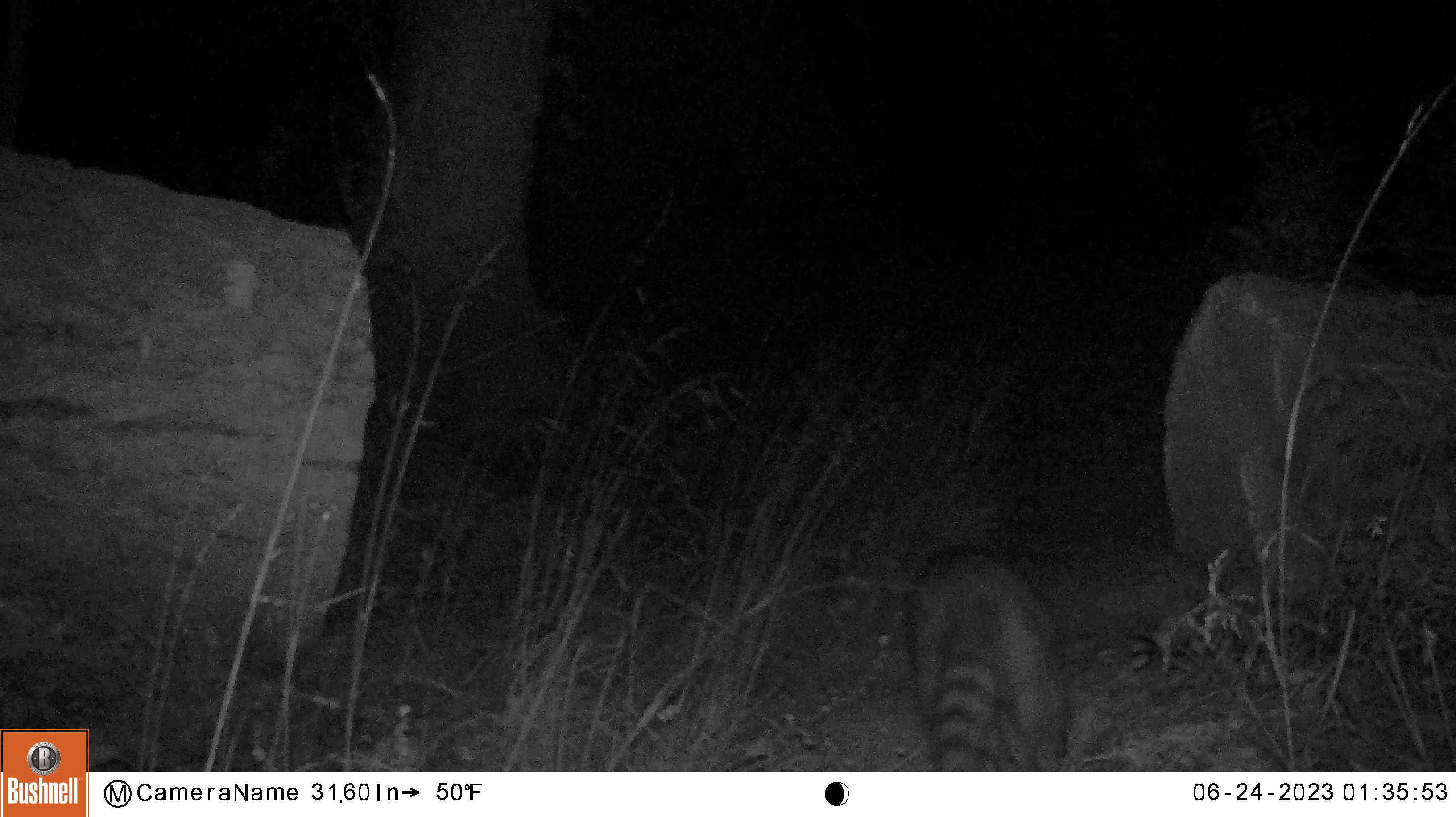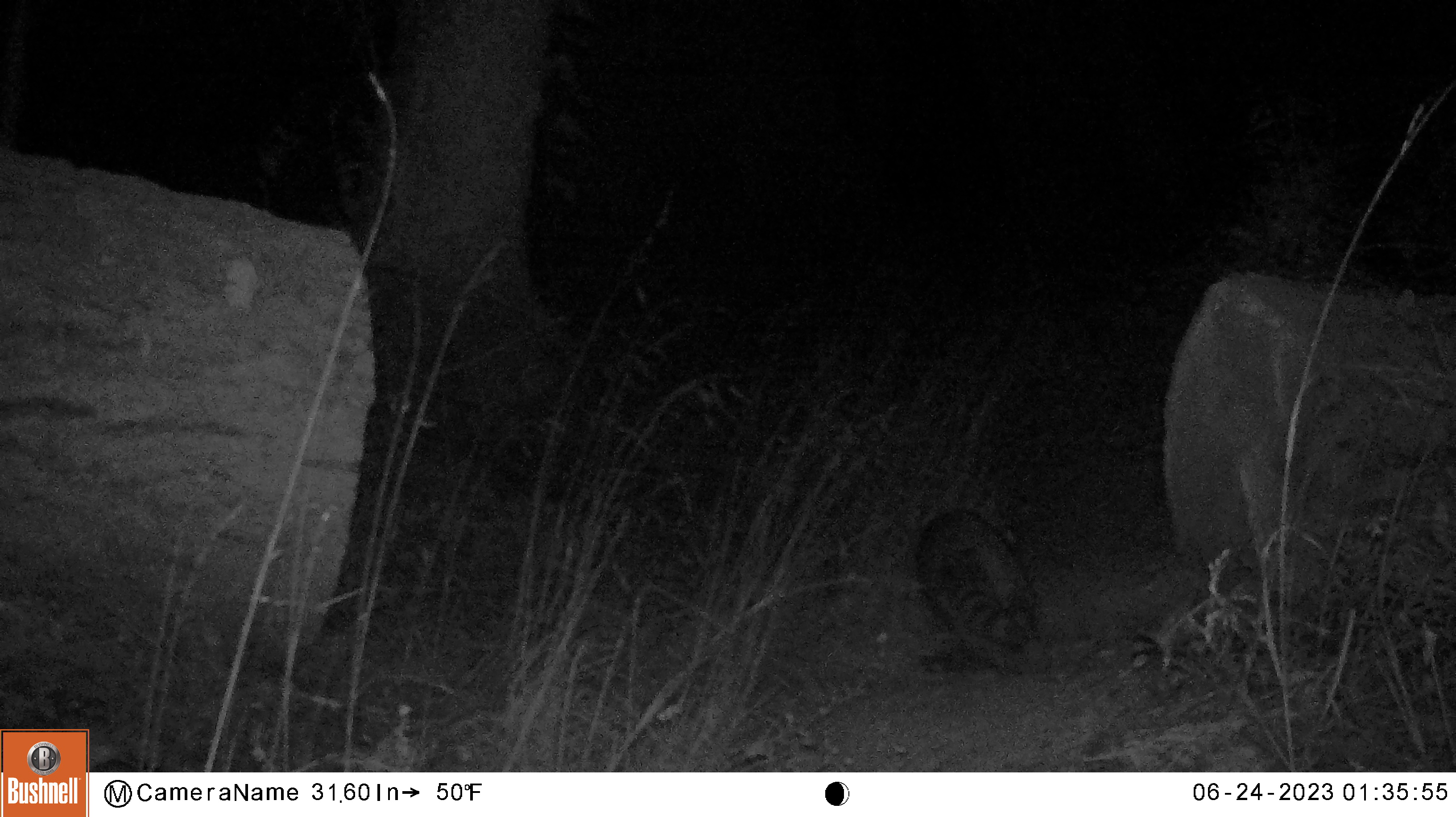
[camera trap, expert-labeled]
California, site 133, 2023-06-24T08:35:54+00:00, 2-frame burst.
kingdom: Animalia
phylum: Chordata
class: Mammalia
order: Carnivora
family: Procyonidae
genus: Procyon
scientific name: Procyon lotor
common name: raccoon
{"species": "raccoon (Procyon lotor)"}